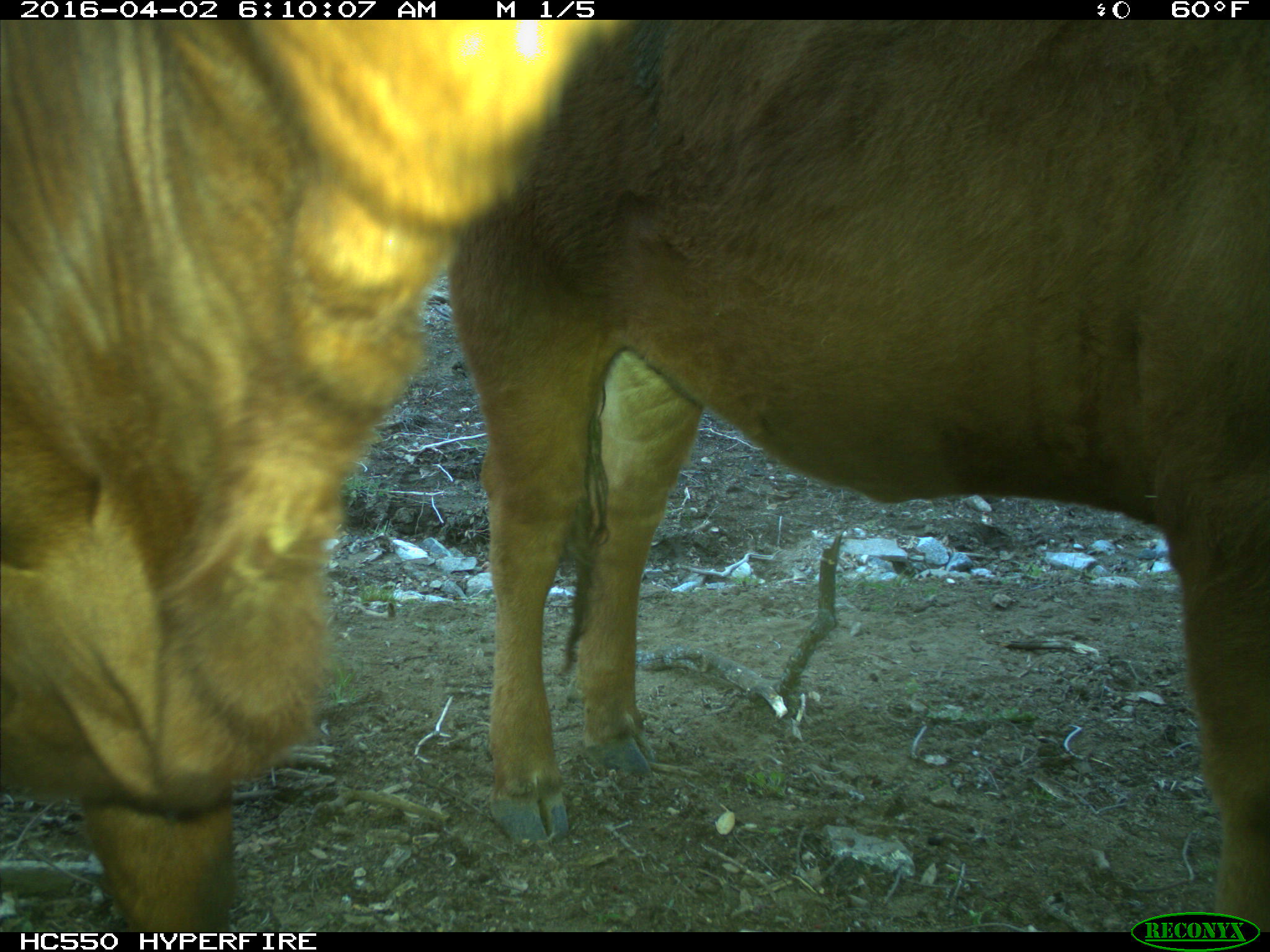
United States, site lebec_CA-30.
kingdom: Animalia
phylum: Chordata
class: Mammalia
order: Artiodactyla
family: Bovidae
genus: Bos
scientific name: Bos taurus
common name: domestic cow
Bos taurus (domestic cow).